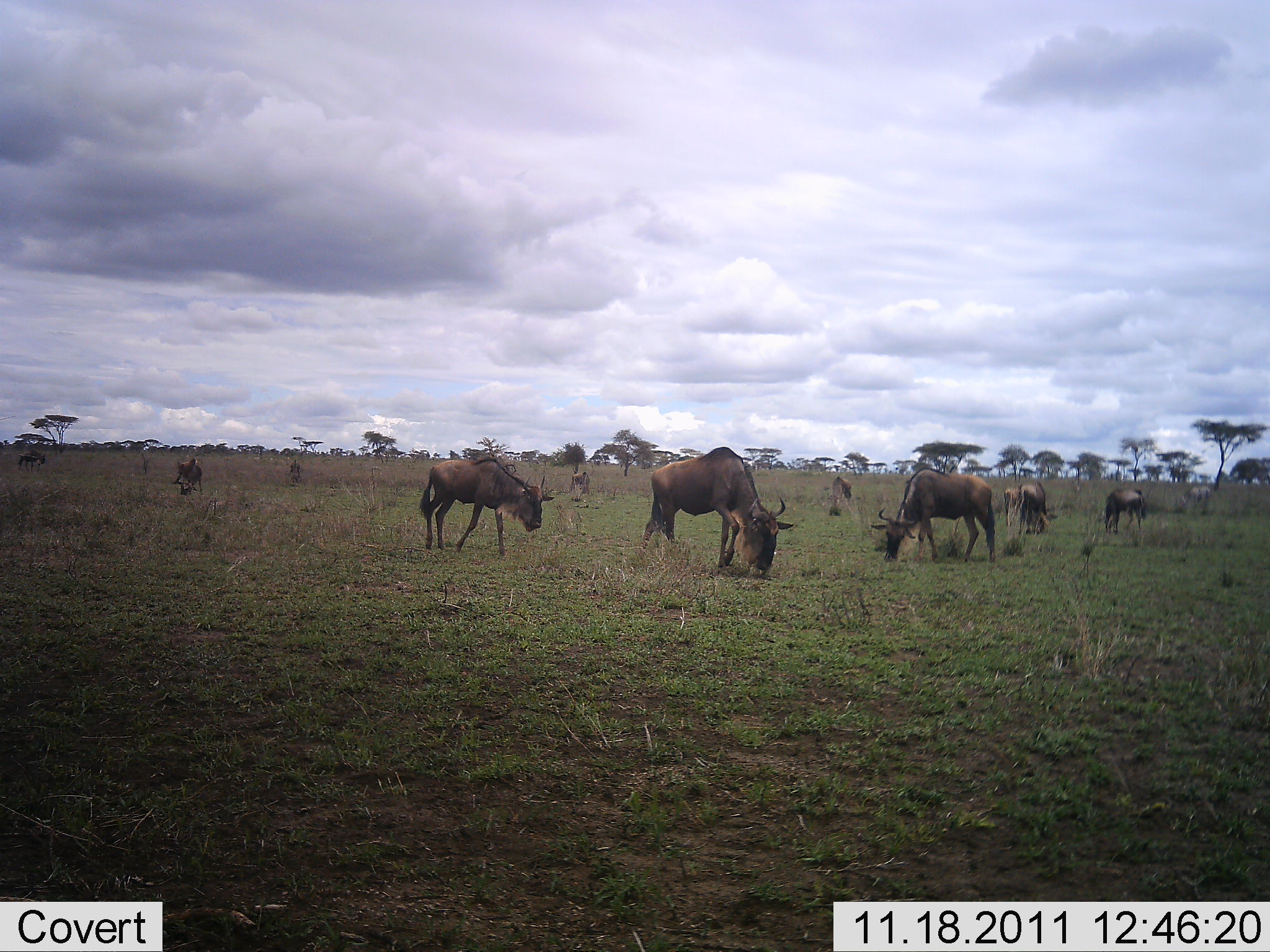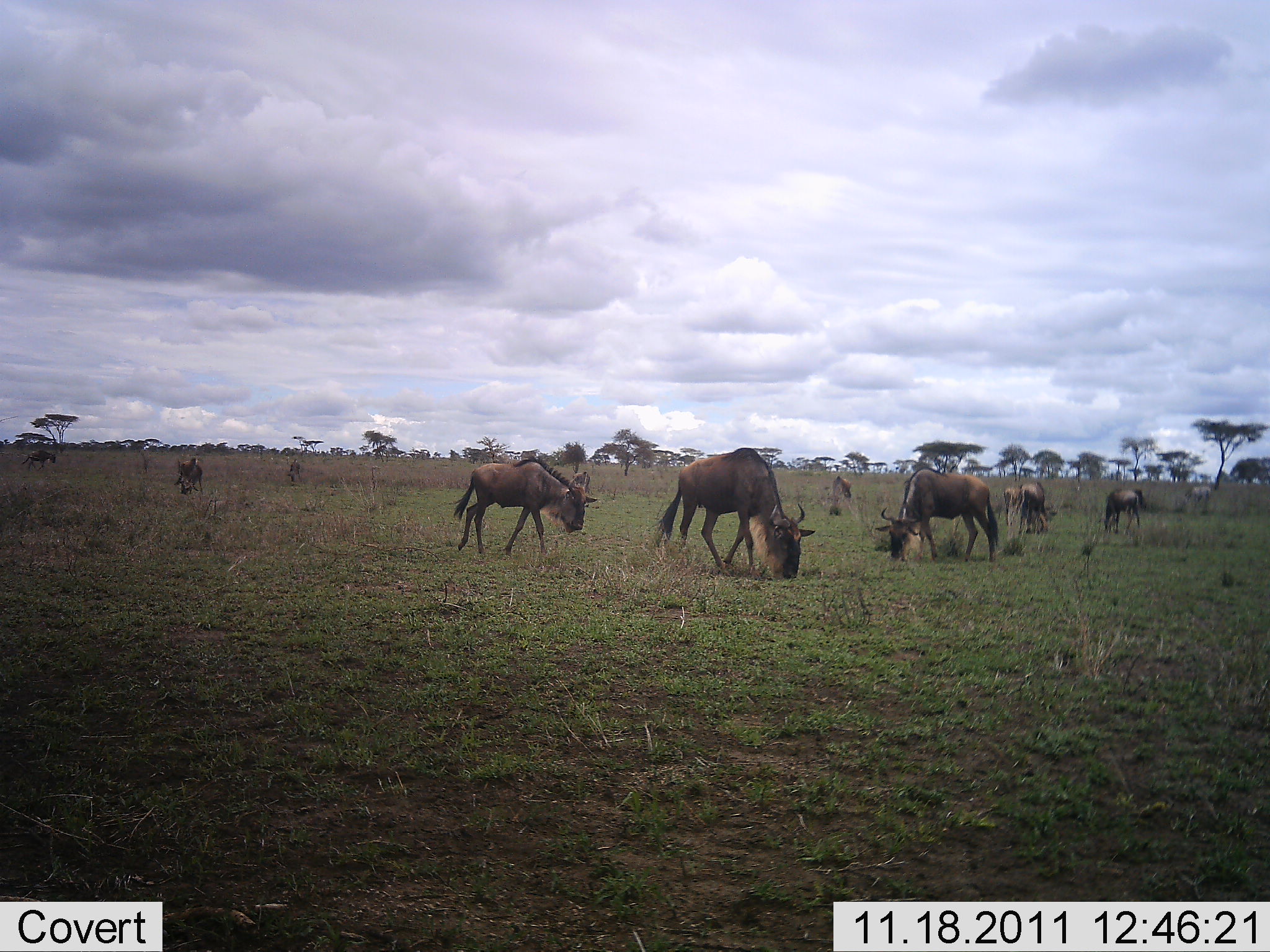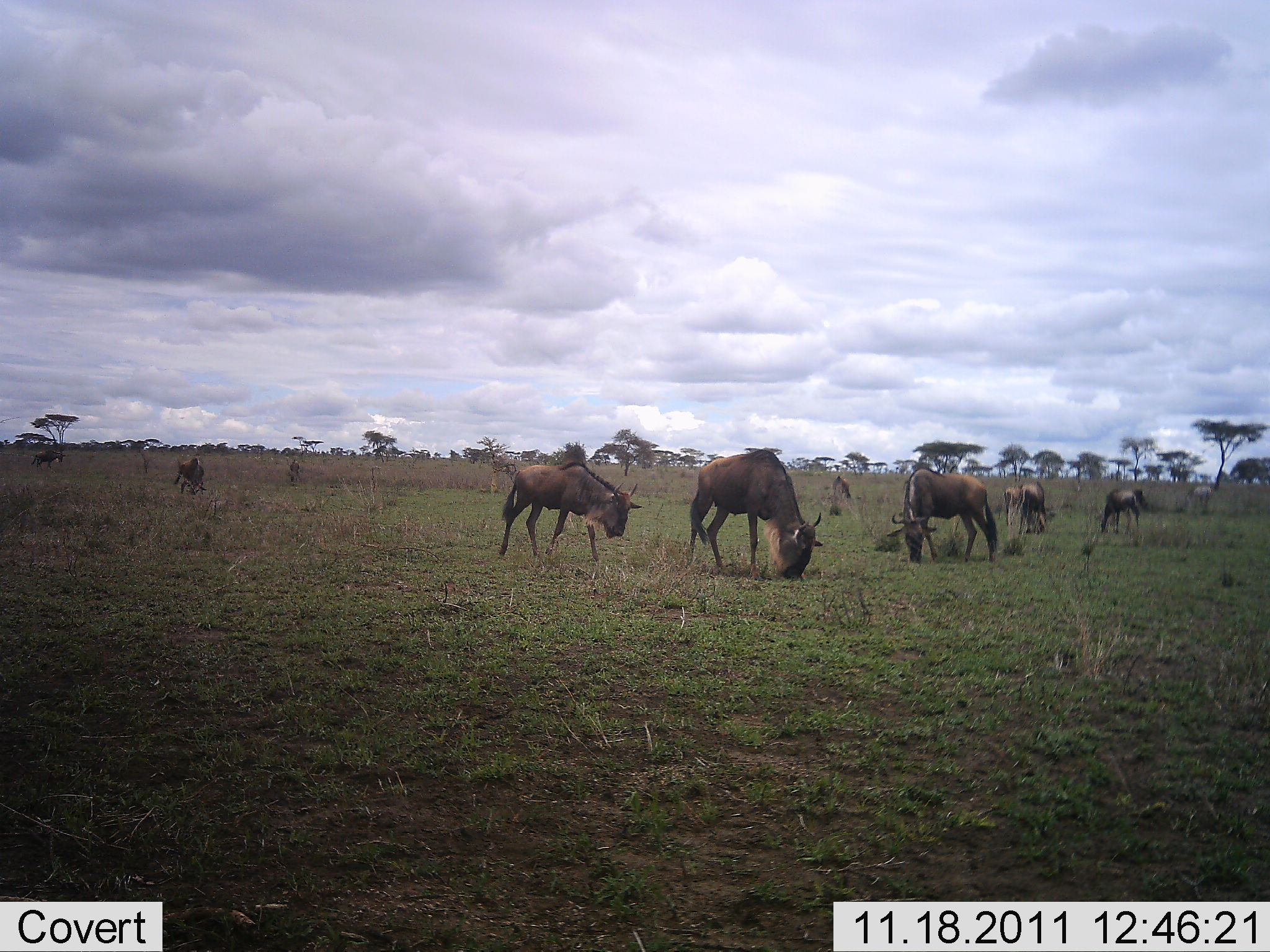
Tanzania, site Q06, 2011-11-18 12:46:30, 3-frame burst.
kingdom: Animalia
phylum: Chordata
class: Mammalia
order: Artiodactyla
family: Bovidae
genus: Connochaetes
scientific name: Connochaetes taurinus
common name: blue wildebeest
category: wildebeest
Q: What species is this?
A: Wildebeest (blue wildebeest) (Connochaetes taurinus).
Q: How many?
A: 10.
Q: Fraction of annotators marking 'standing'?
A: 40%.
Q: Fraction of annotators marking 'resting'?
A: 0%.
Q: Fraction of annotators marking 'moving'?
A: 40%.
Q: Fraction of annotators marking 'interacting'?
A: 0%.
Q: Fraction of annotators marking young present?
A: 0%.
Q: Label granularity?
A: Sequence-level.